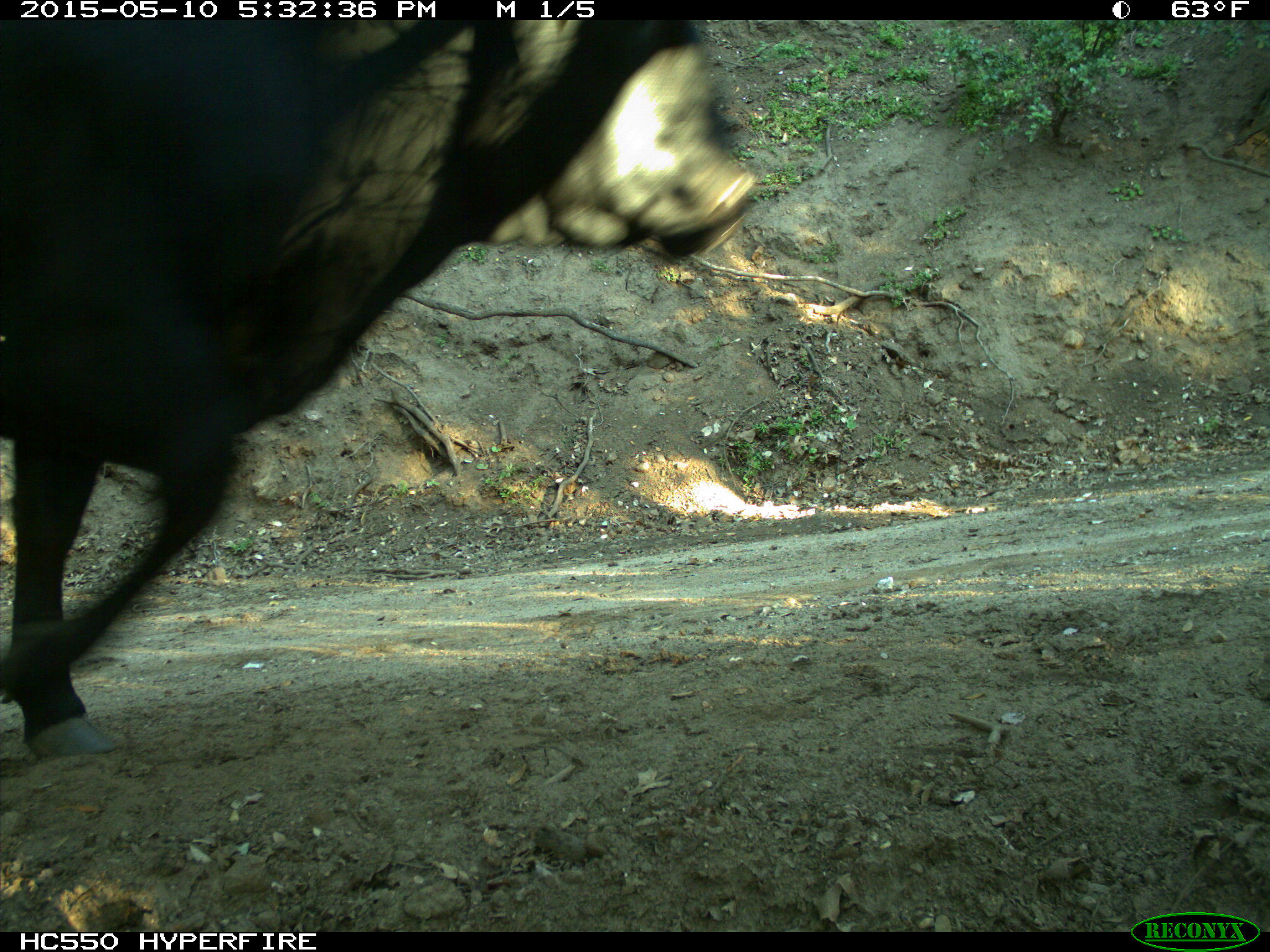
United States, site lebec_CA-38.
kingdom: Animalia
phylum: Chordata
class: Mammalia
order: Artiodactyla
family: Bovidae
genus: Bos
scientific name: Bos taurus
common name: domestic cow